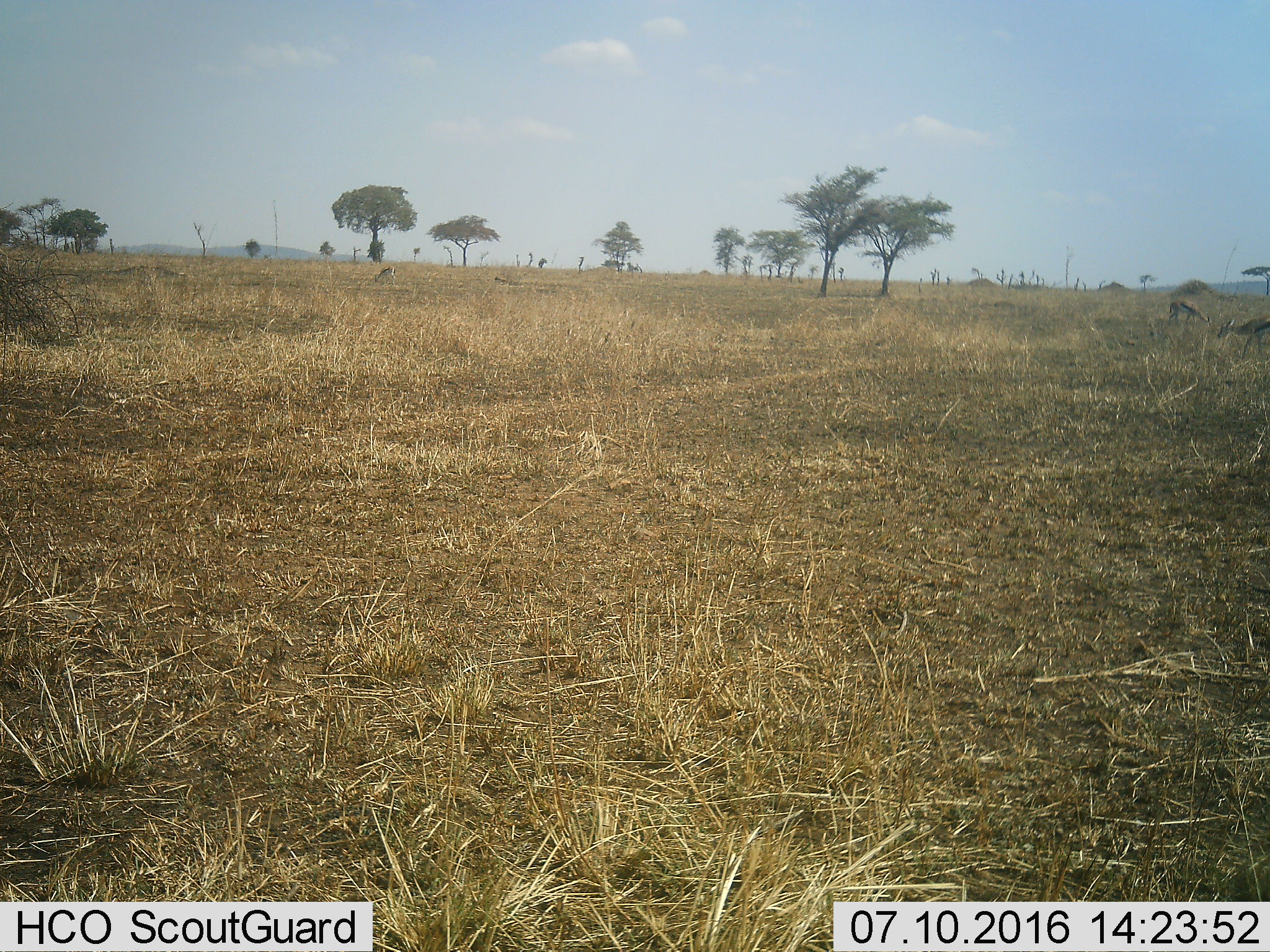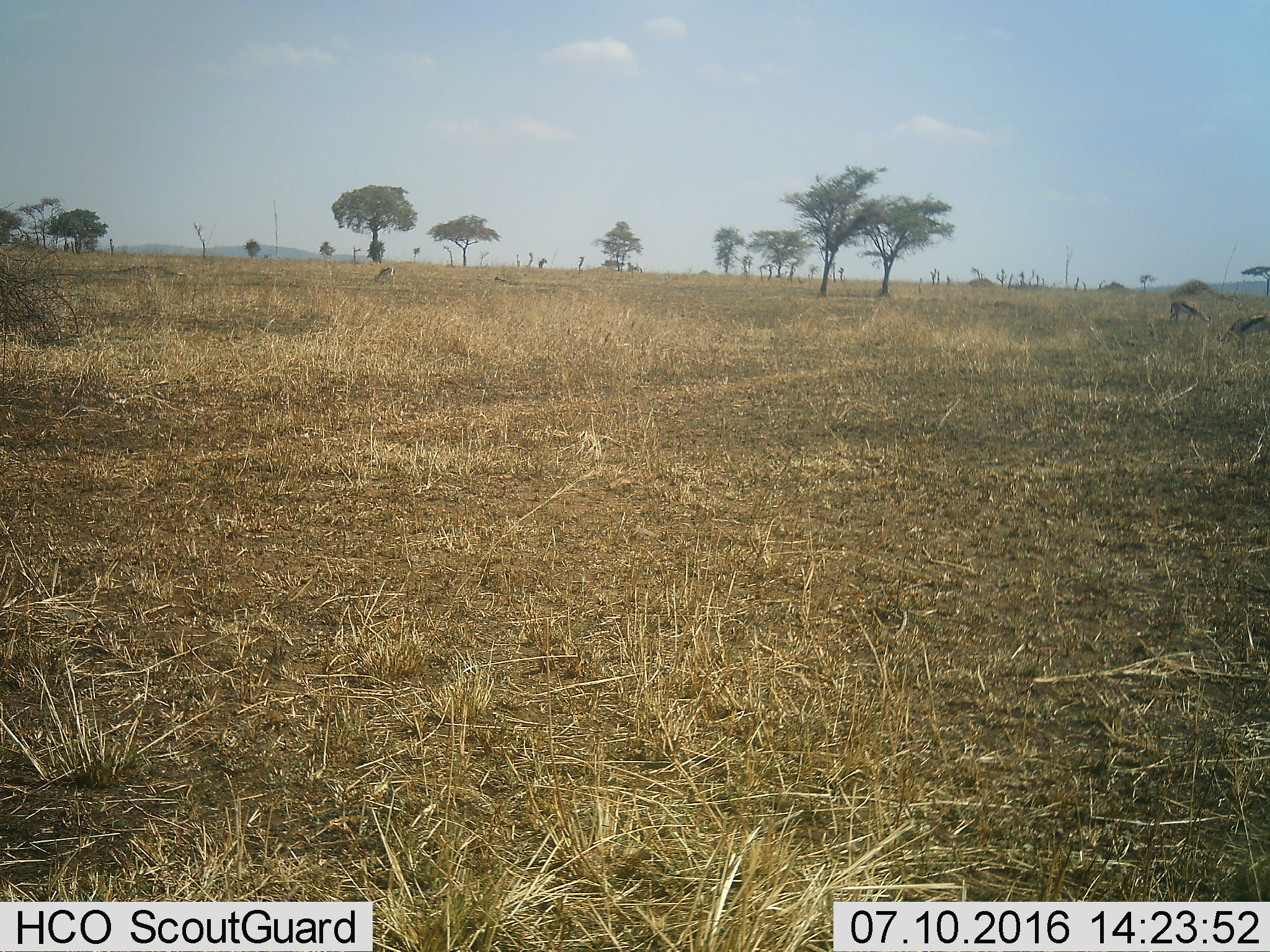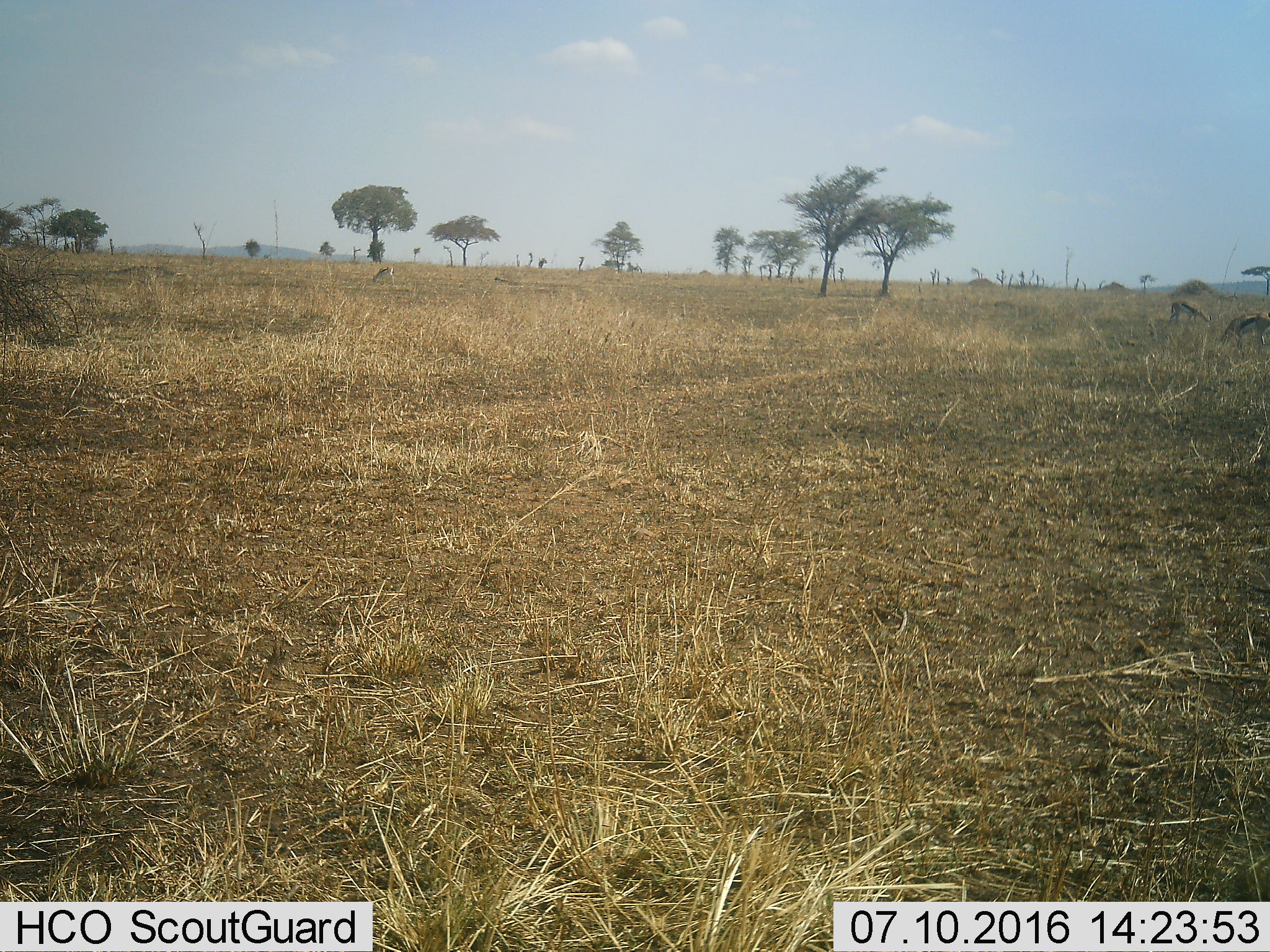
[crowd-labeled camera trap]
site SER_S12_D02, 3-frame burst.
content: unidentified animal